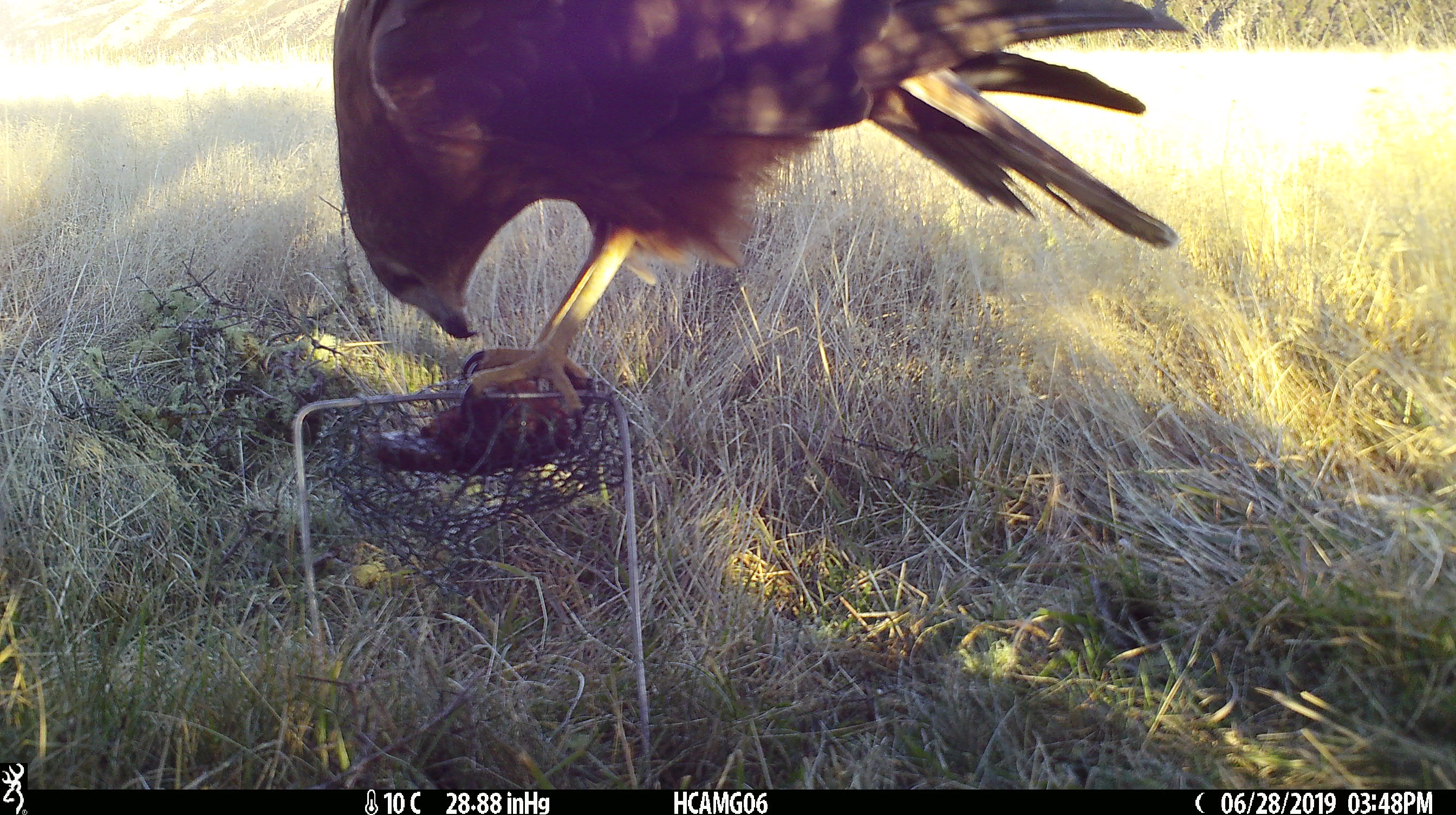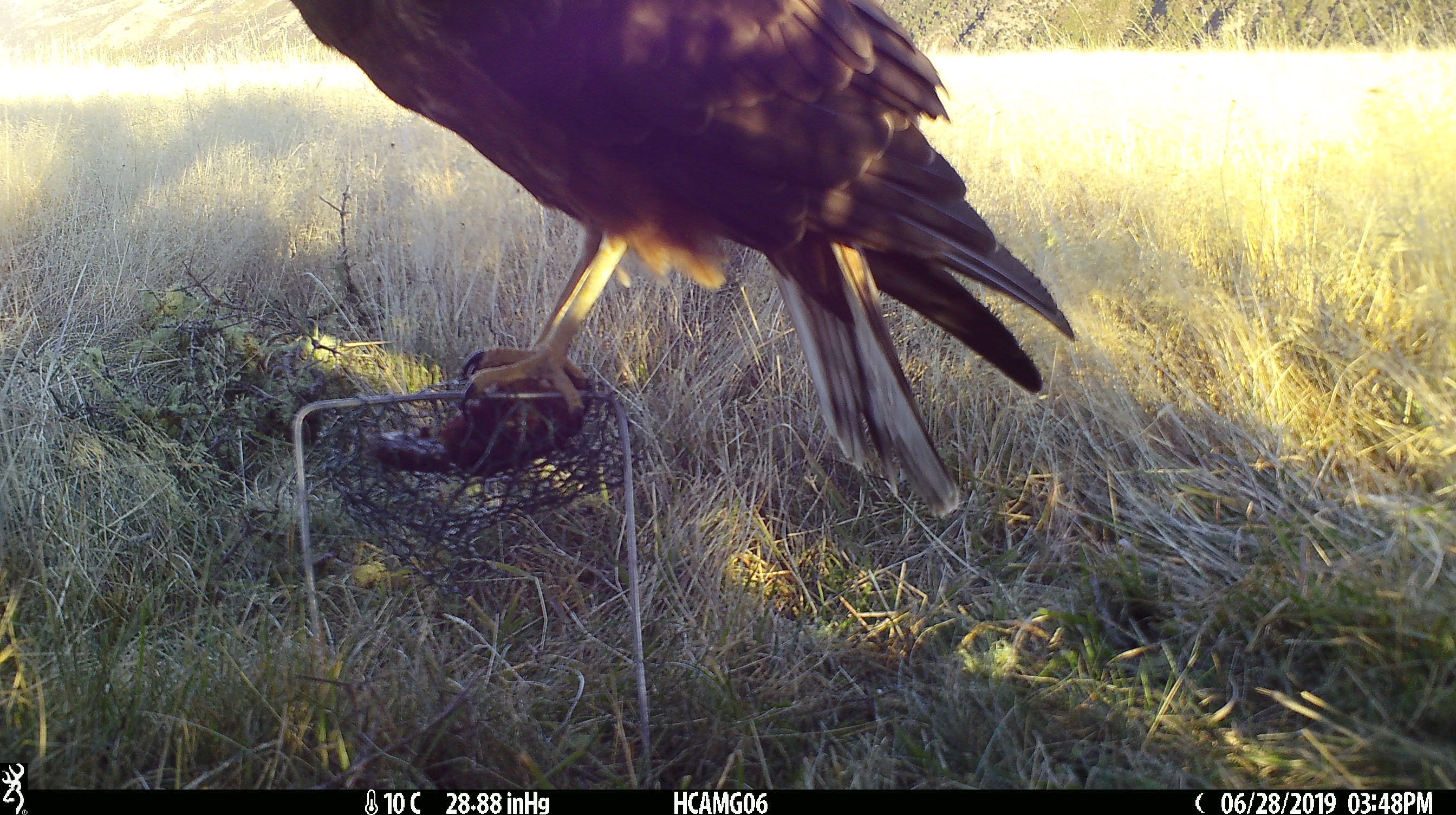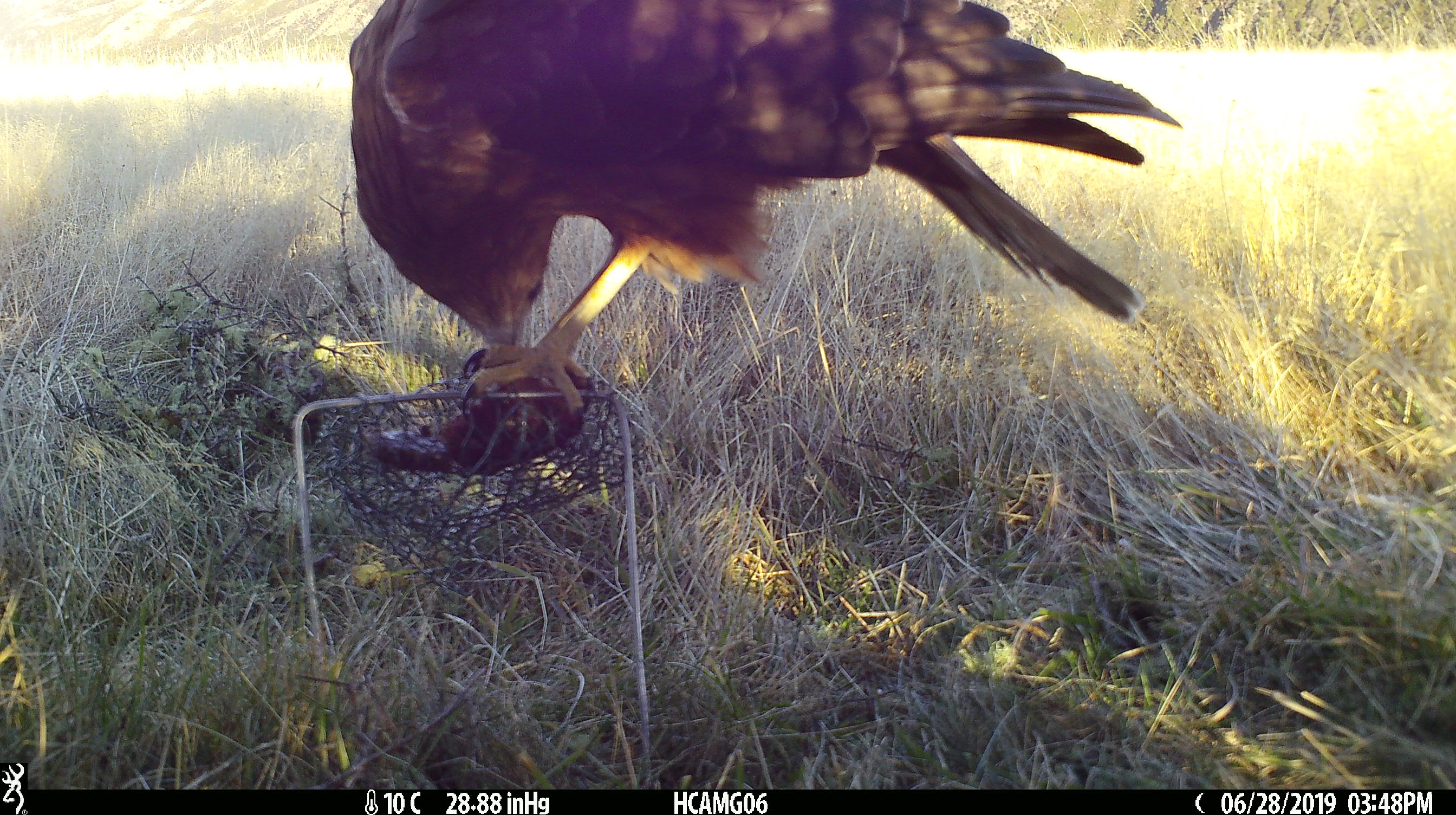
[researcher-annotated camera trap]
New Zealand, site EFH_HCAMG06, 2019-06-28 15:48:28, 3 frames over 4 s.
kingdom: Animalia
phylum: Chordata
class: Aves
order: Accipitriformes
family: Accipitridae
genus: Circus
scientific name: Circus approximans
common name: swamp harrier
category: harrier